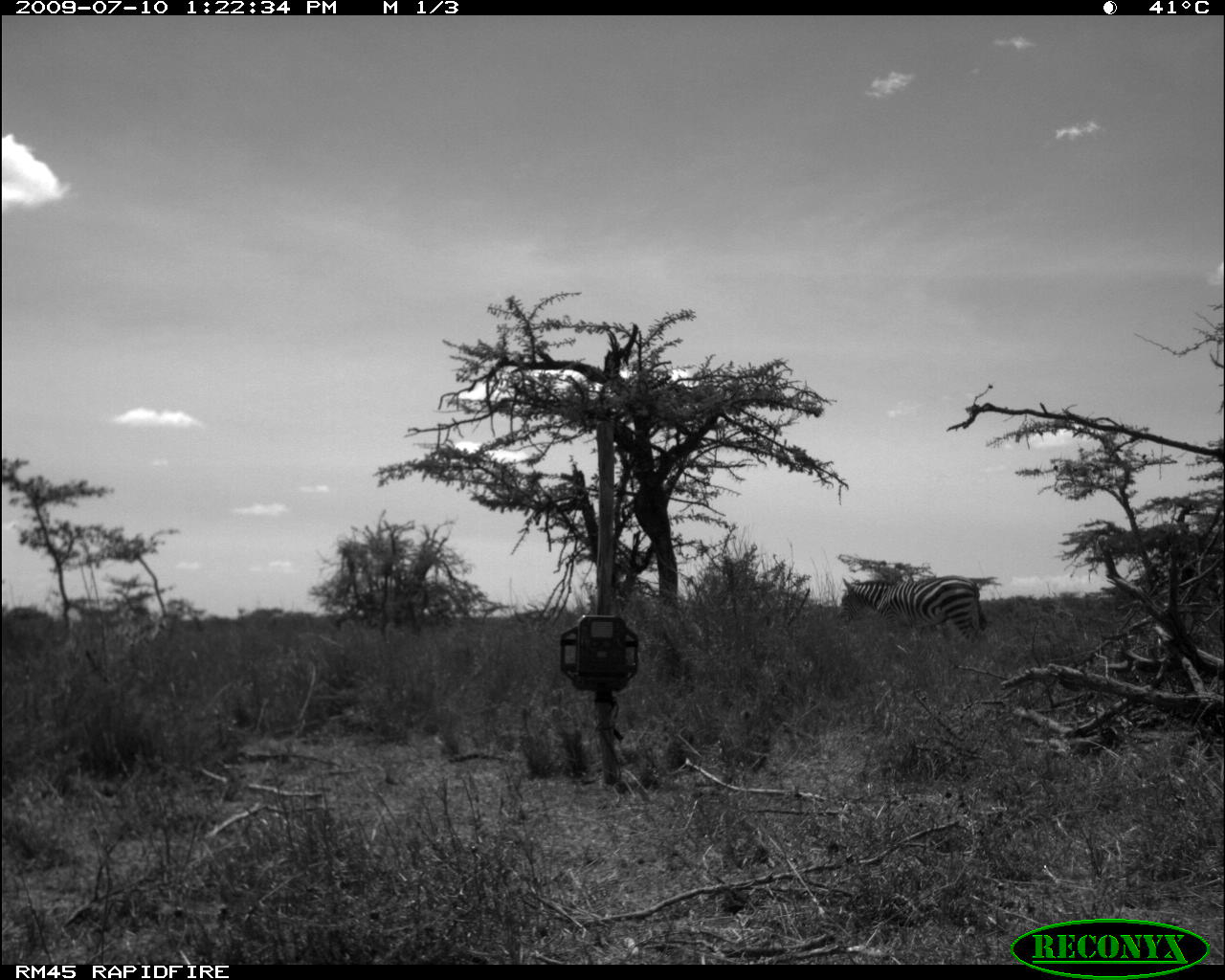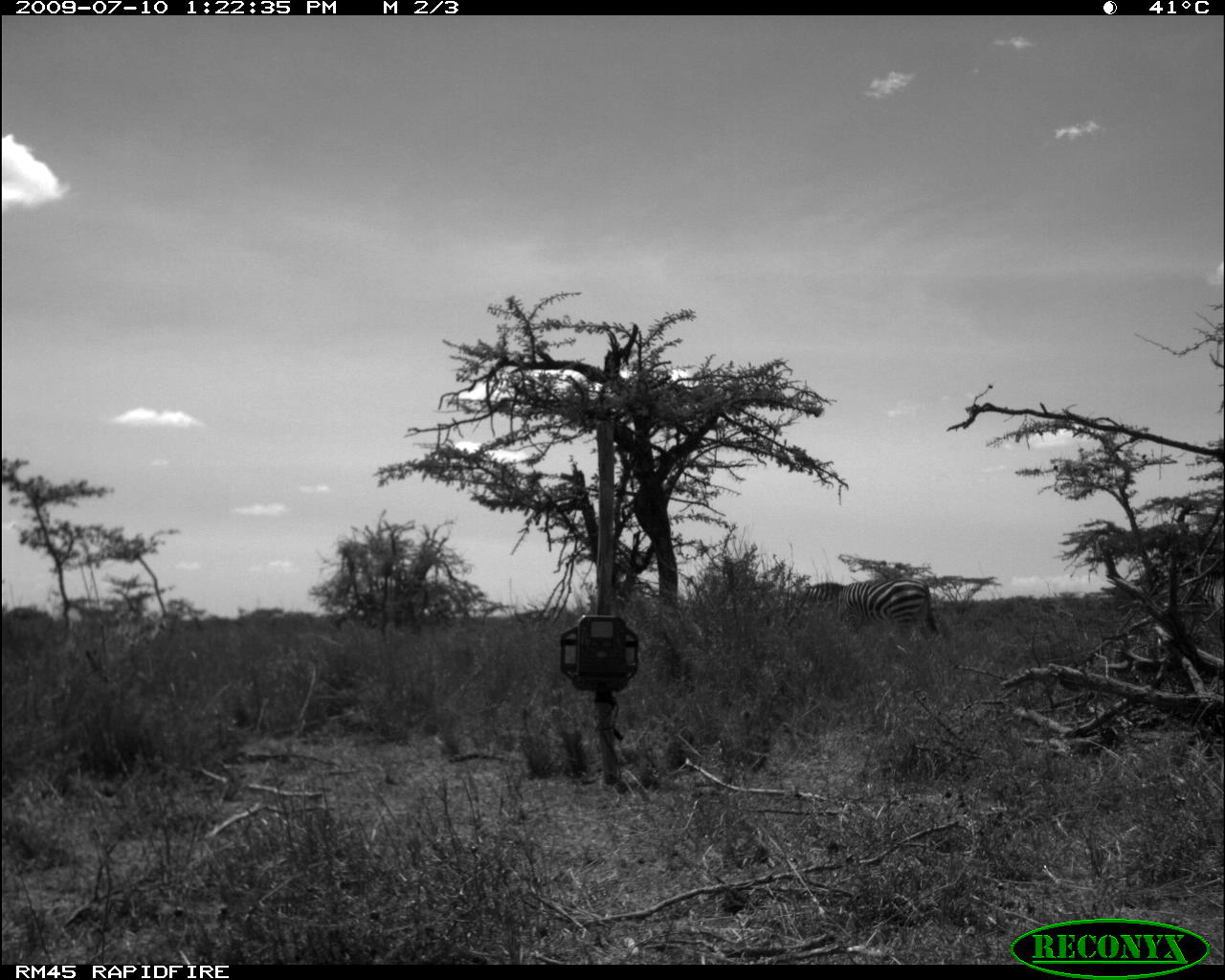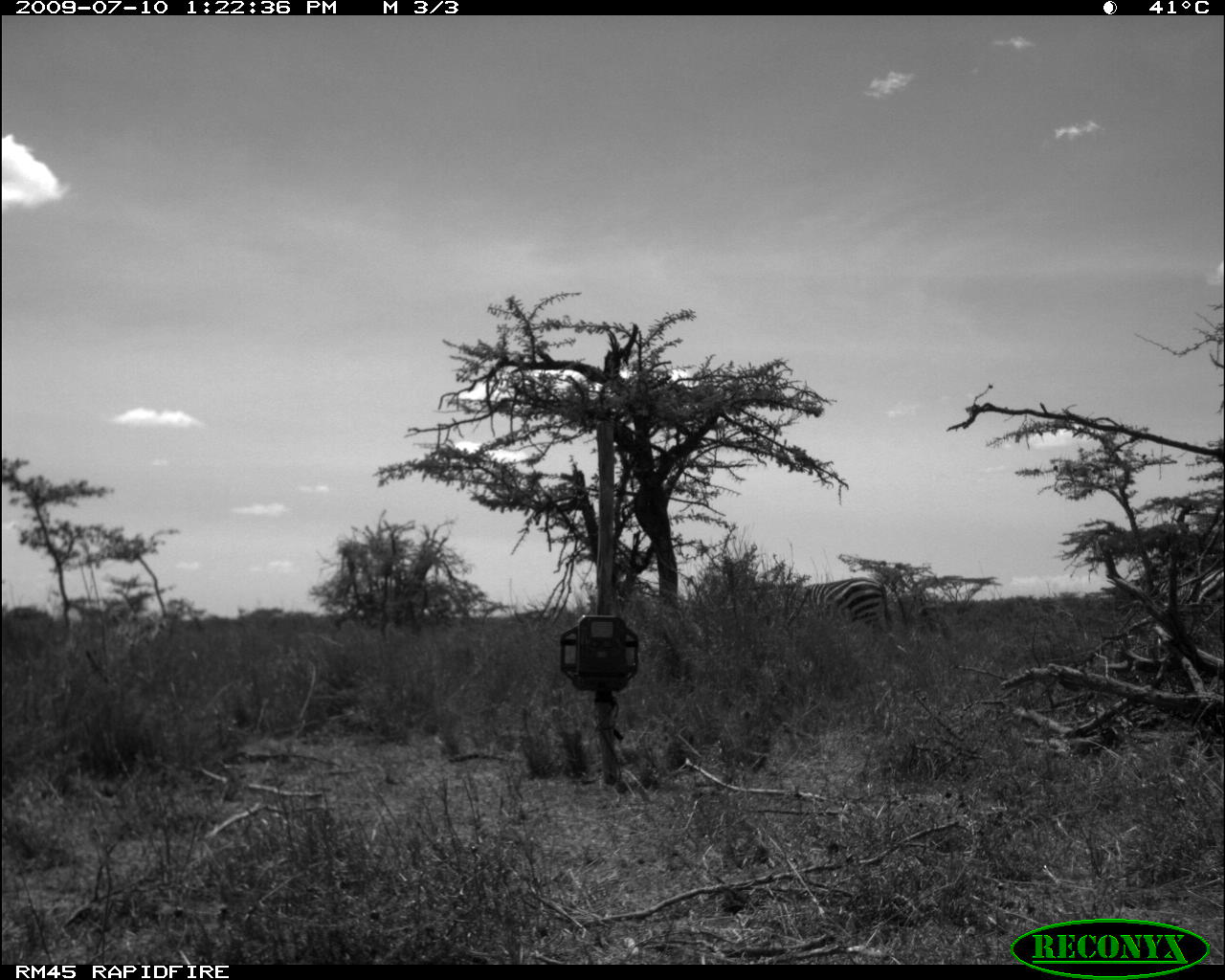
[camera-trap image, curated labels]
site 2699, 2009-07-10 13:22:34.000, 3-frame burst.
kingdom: Animalia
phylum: Chordata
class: Mammalia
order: Perissodactyla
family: Equidae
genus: Equus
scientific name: Equus quagga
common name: plains zebra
Equus quagga (plains zebra), count 2.